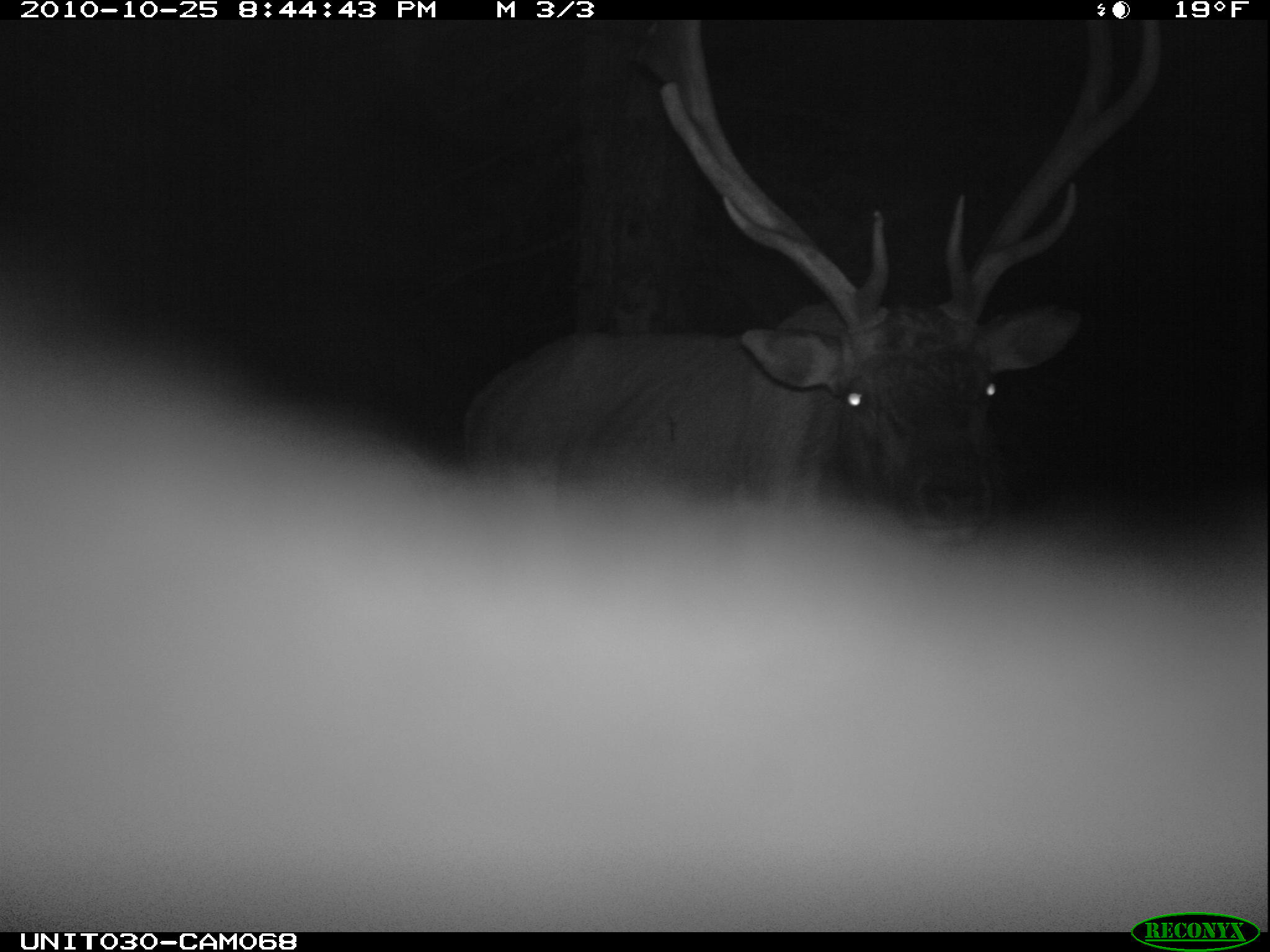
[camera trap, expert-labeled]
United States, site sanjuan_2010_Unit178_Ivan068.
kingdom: Animalia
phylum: Chordata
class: Mammalia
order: Artiodactyla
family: Cervidae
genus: Cervus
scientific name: Cervus elaphus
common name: red deer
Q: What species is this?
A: Cervus elaphus (red deer).